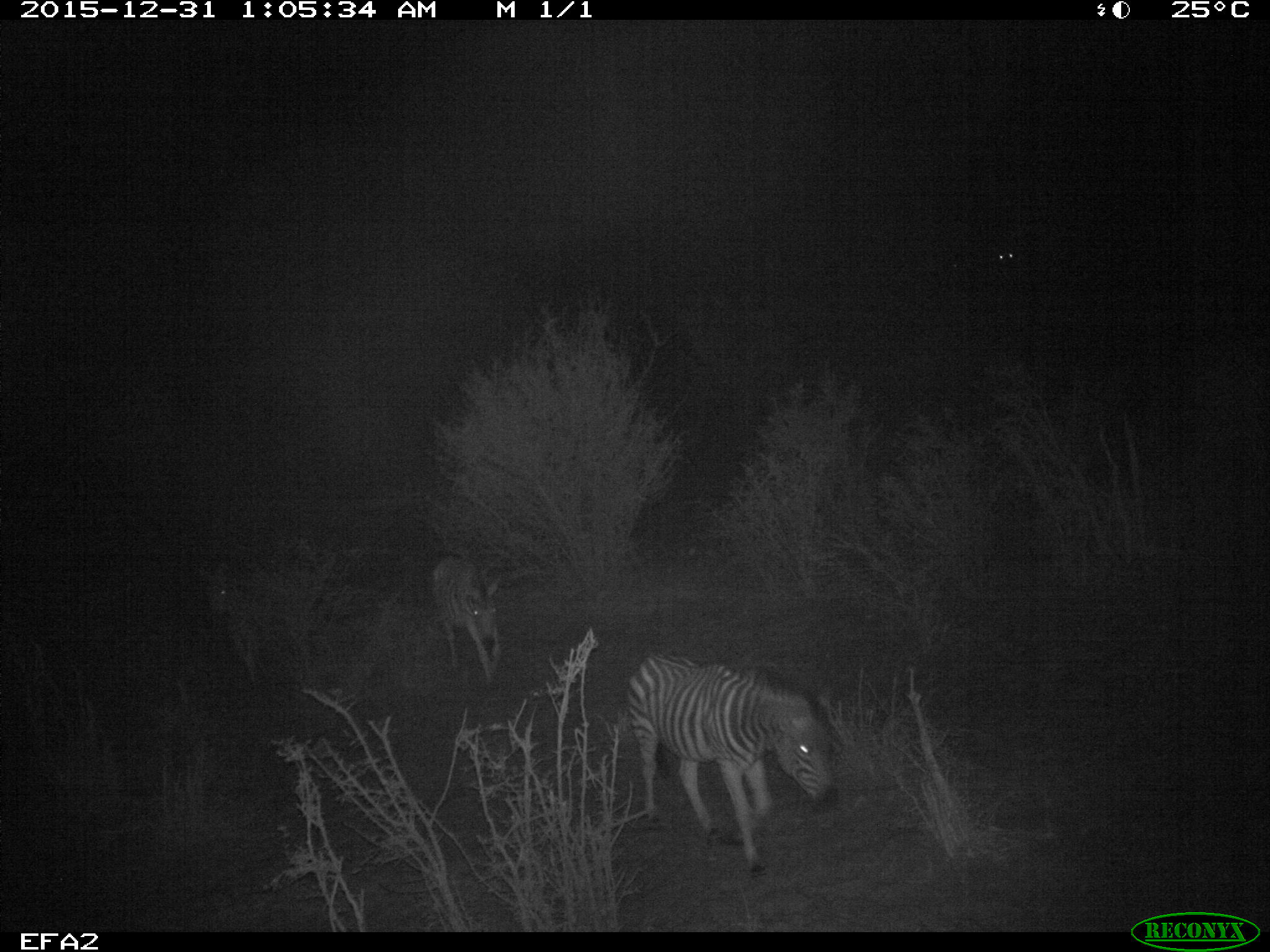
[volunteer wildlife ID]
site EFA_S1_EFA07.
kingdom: Animalia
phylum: Chordata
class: Mammalia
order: Perissodactyla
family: Equidae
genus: Equus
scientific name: Equus quagga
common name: plains zebra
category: zebraplains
Zebraplains (plains zebra) (Equus quagga), count 3. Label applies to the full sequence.